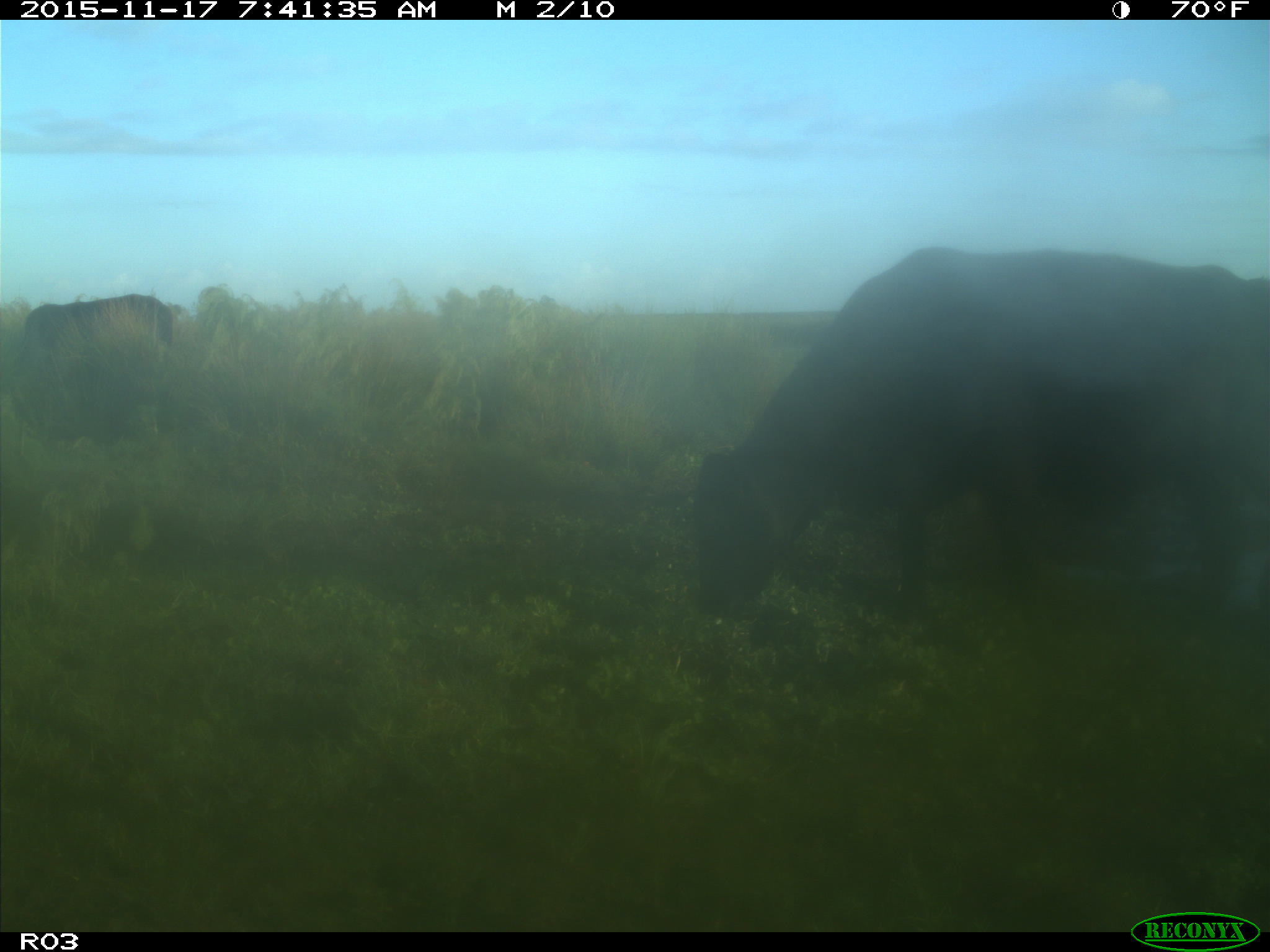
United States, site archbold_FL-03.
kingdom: Animalia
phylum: Chordata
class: Mammalia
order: Artiodactyla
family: Bovidae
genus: Bos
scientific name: Bos taurus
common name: domestic cow